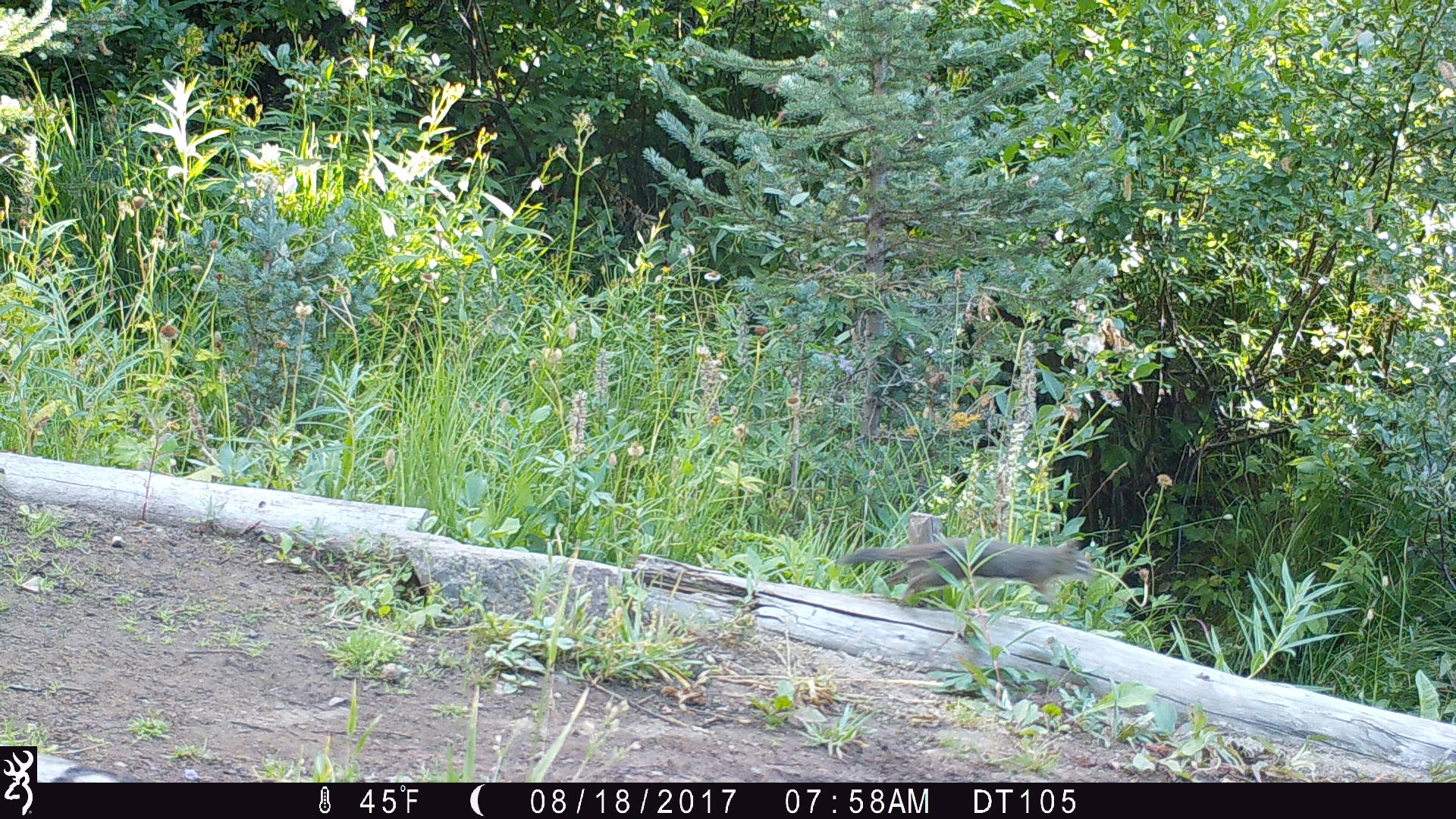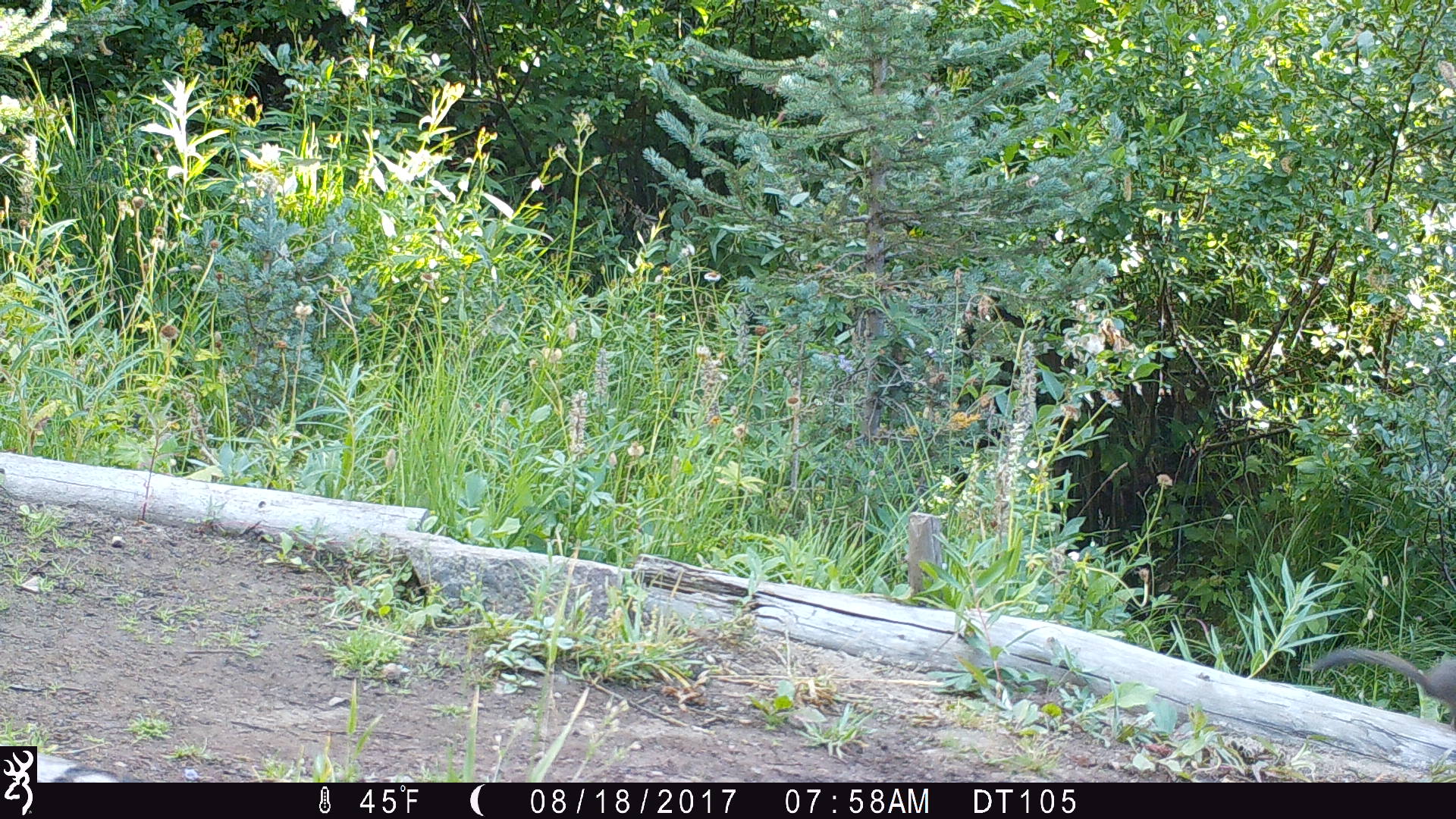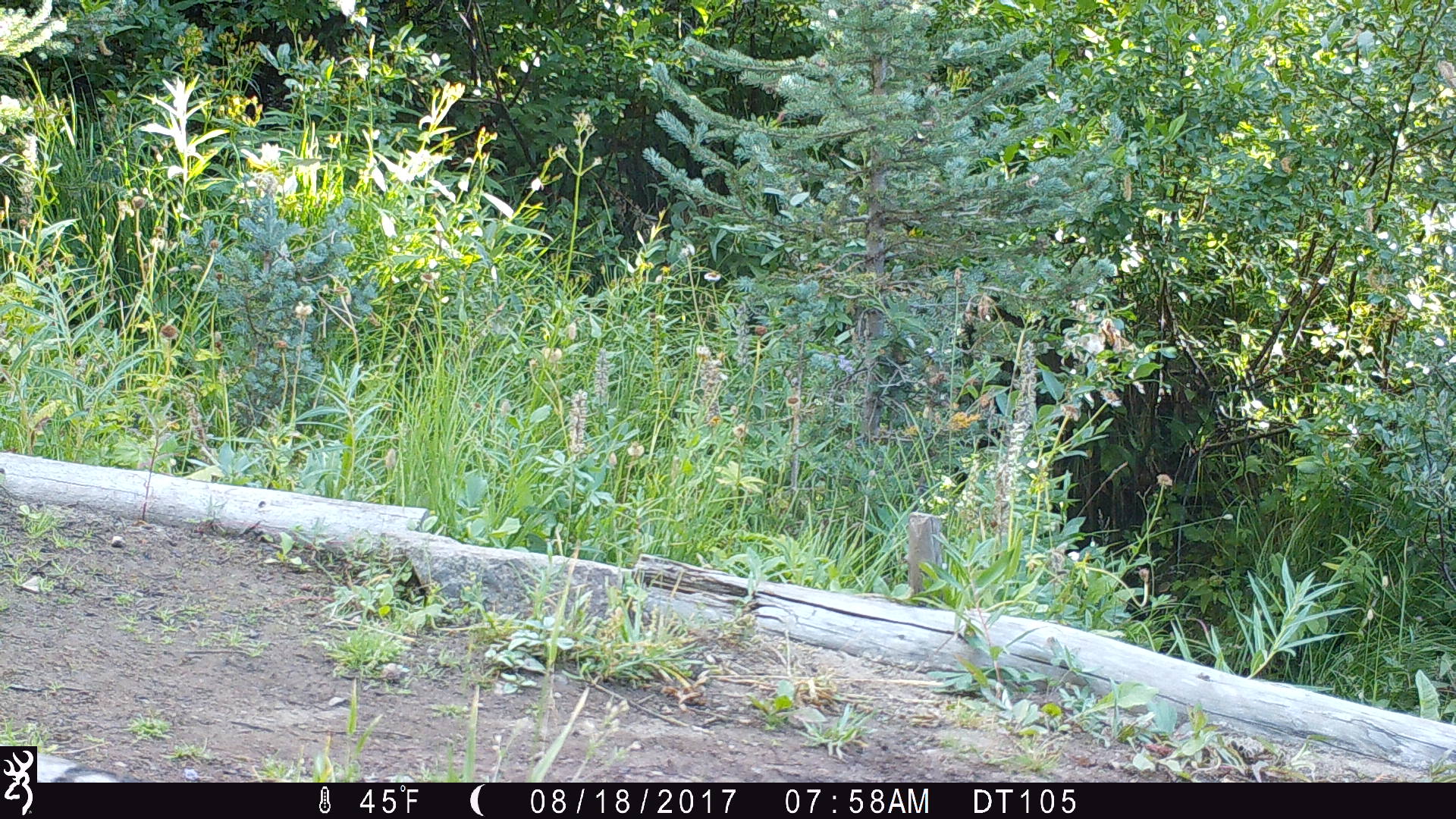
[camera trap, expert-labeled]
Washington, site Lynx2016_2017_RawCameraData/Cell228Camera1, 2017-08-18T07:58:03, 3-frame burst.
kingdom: Animalia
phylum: Chordata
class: Mammalia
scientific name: Mammalia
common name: small mammal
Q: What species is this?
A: Small mammal (Mammalia).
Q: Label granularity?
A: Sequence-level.